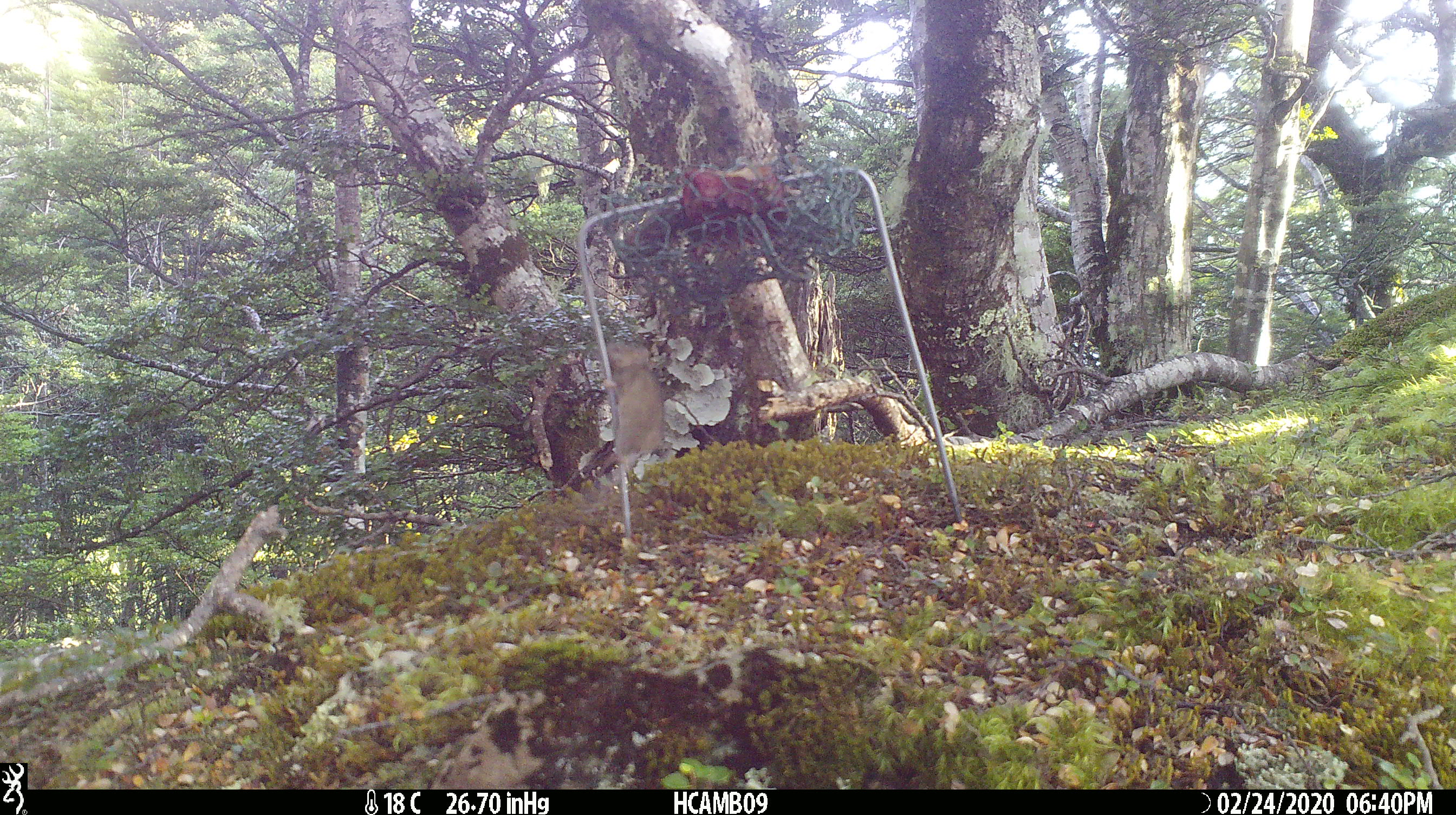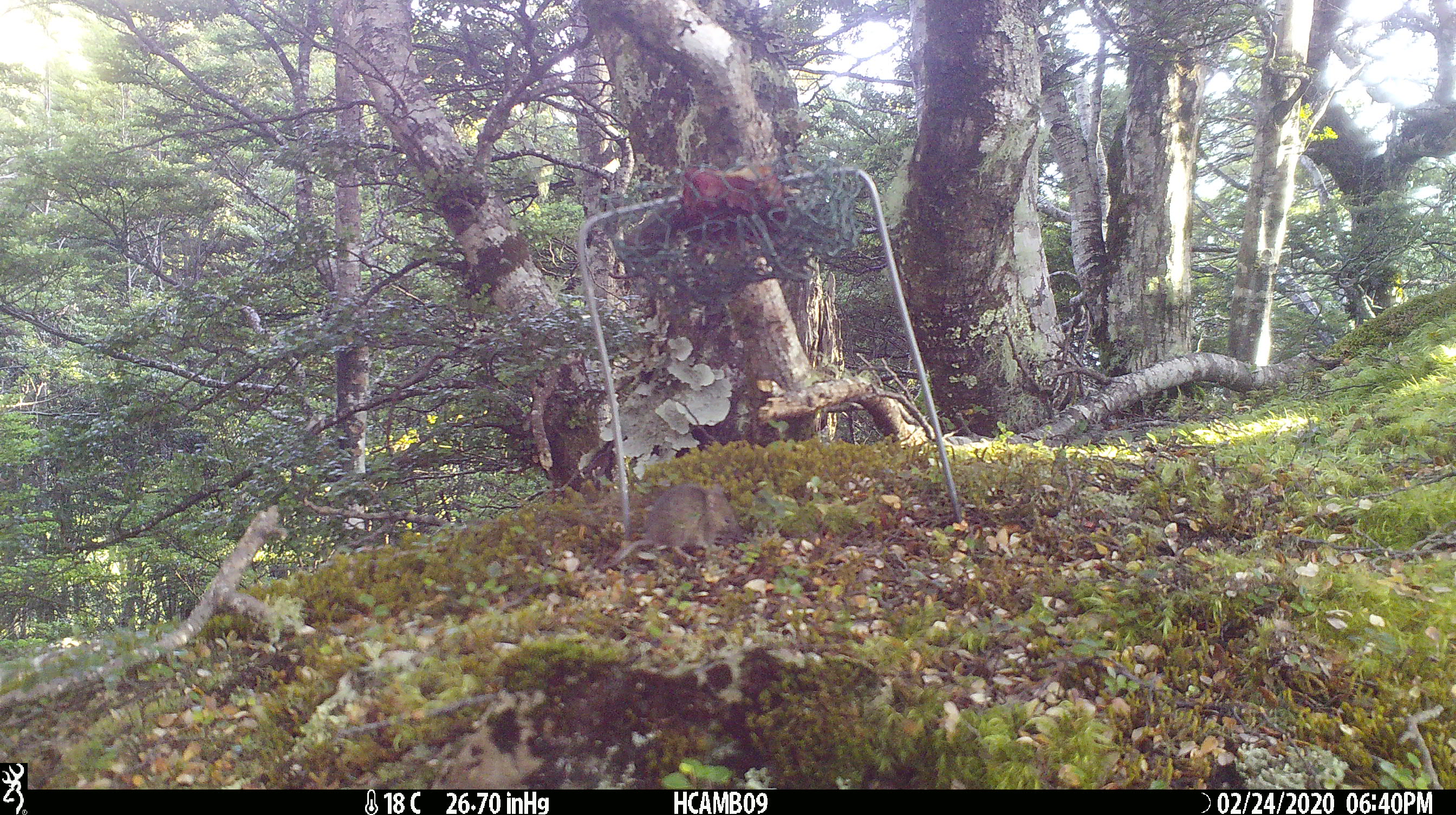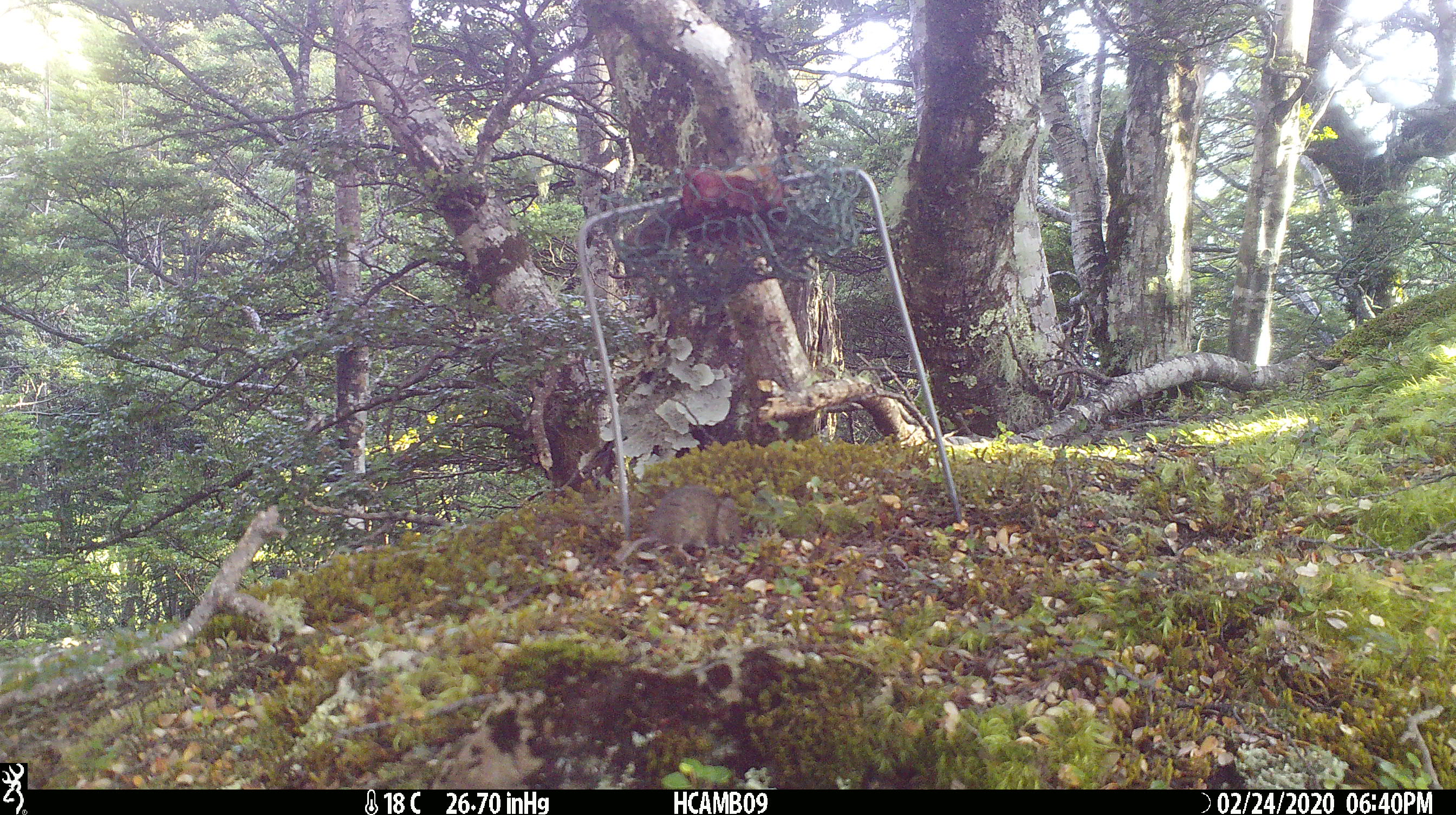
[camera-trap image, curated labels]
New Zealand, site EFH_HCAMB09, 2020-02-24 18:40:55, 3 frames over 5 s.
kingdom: Animalia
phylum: Chordata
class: Mammalia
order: Rodentia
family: Muridae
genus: Mus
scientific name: Mus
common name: mouse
Mouse (Mus).